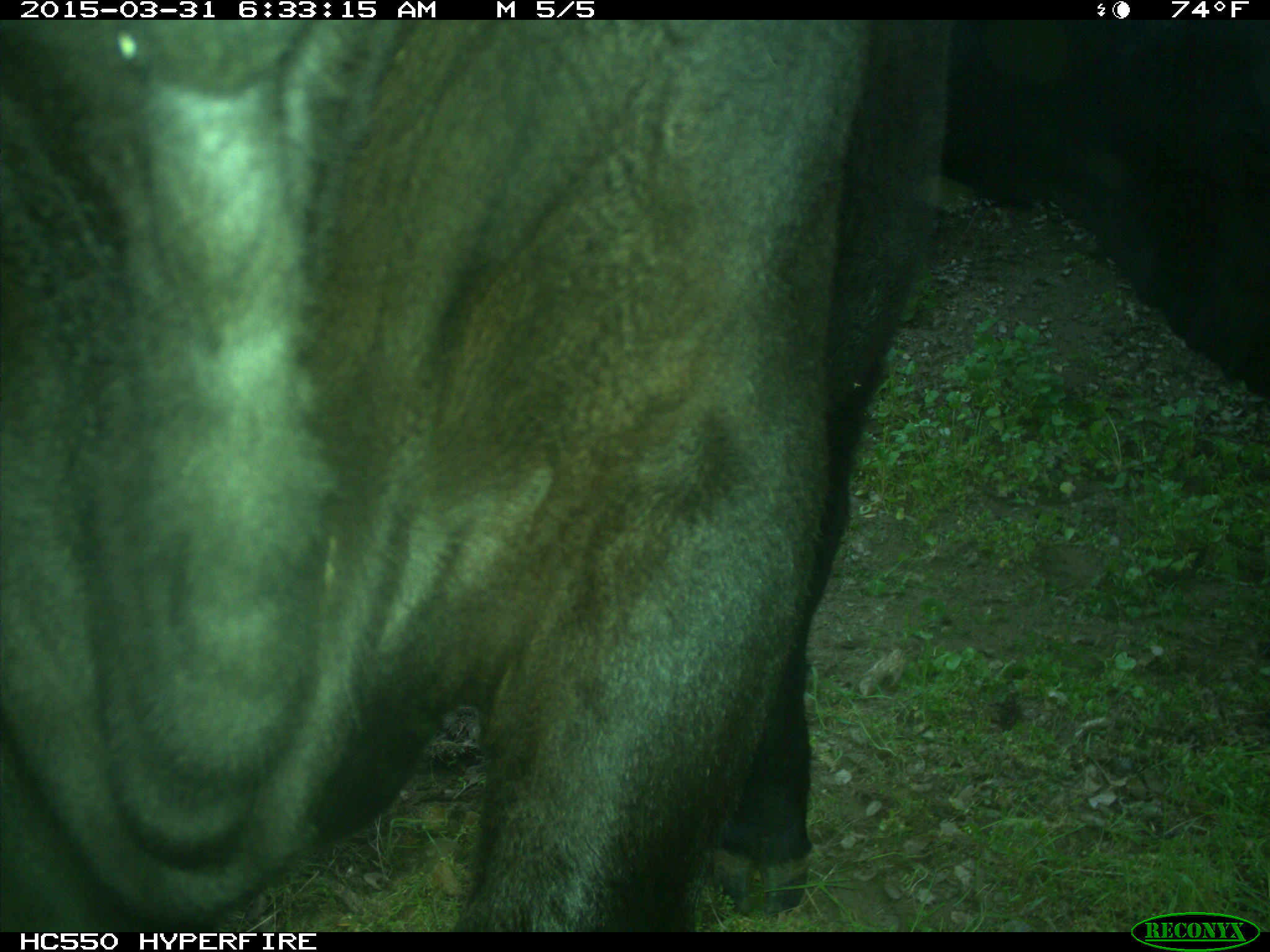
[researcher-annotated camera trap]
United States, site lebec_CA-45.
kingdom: Animalia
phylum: Chordata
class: Mammalia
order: Artiodactyla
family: Bovidae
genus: Bos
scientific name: Bos taurus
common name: domestic cow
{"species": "Bos taurus (domestic cow)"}